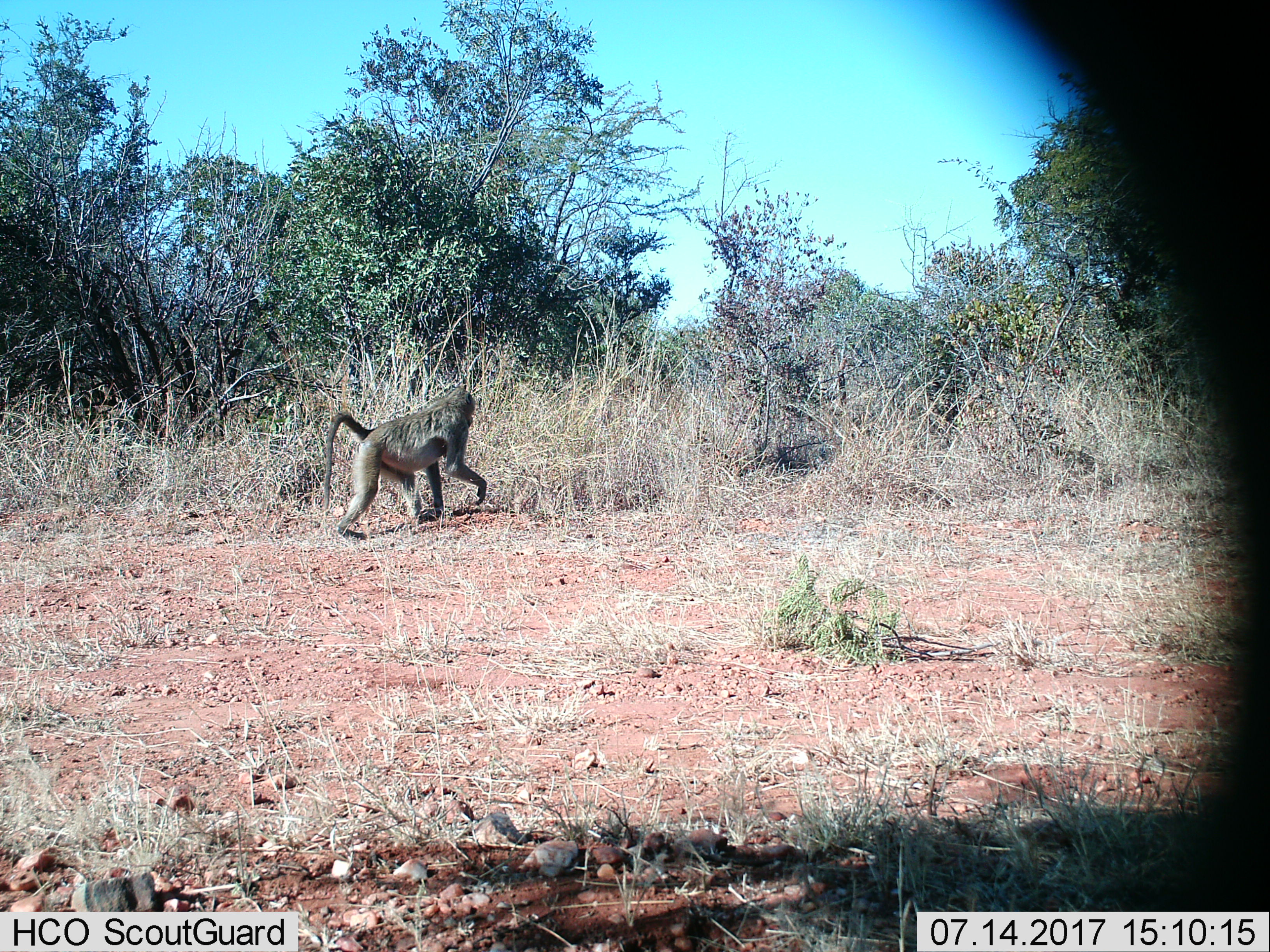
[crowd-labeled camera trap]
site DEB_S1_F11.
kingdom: Animalia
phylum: Chordata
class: Mammalia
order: Primates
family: Cercopithecidae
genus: Papio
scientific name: Papio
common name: baboon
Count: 1.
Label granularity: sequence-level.